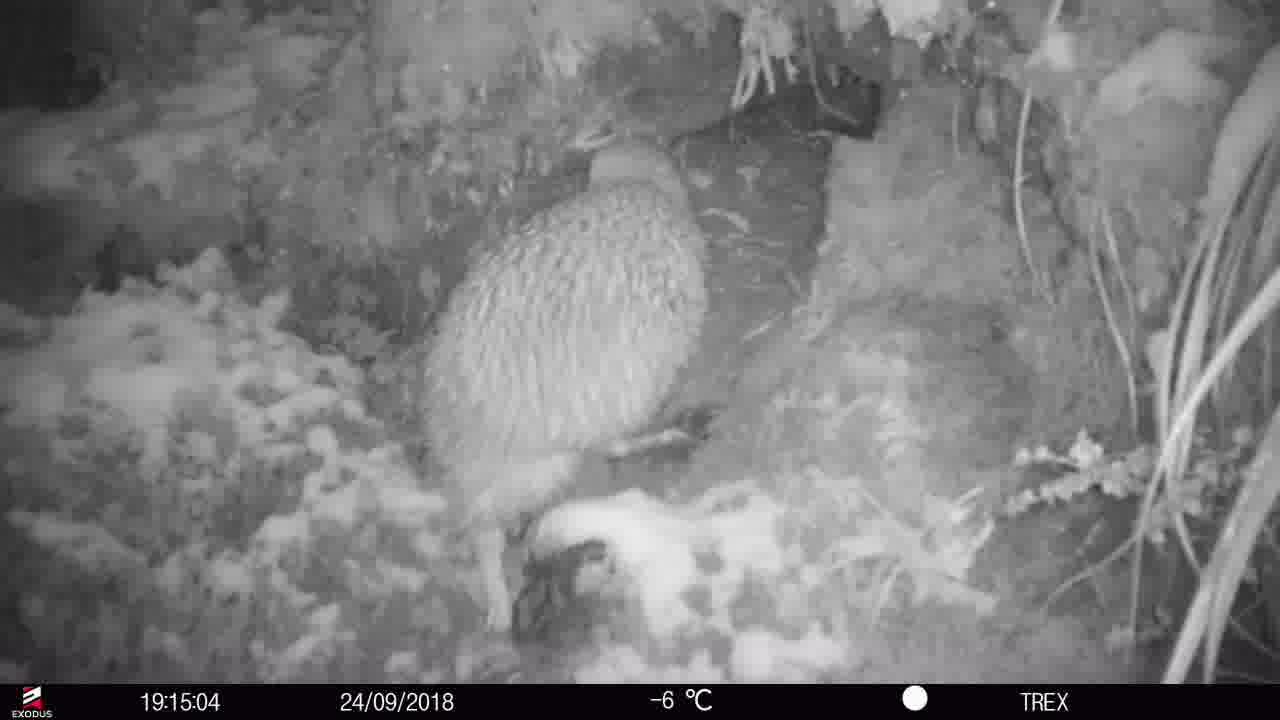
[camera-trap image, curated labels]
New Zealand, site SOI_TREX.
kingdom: Animalia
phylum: Chordata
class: Aves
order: Apterygiformes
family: Apterygidae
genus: Apteryx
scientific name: Apteryx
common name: kiwi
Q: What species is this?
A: Kiwi (Apteryx).